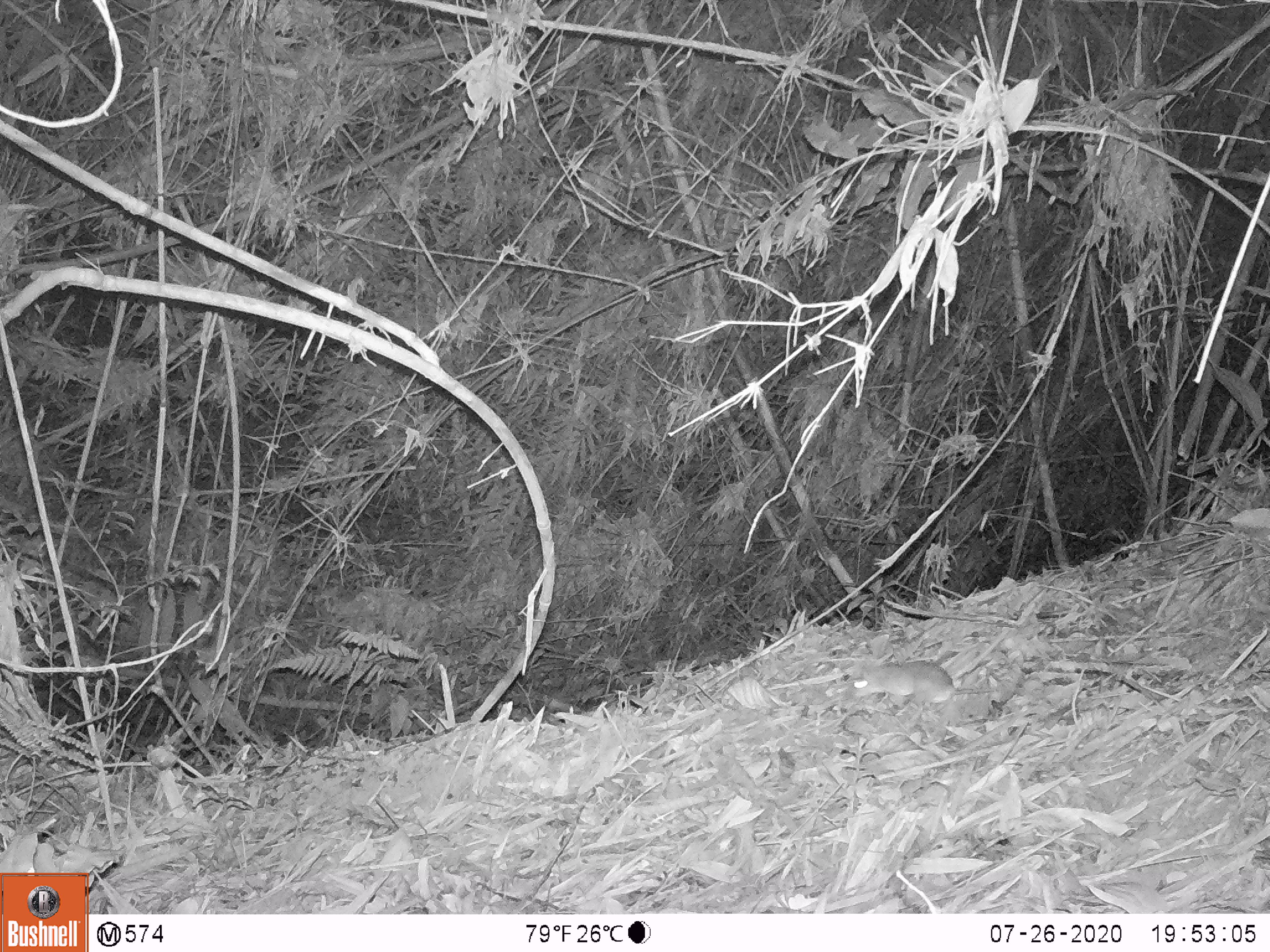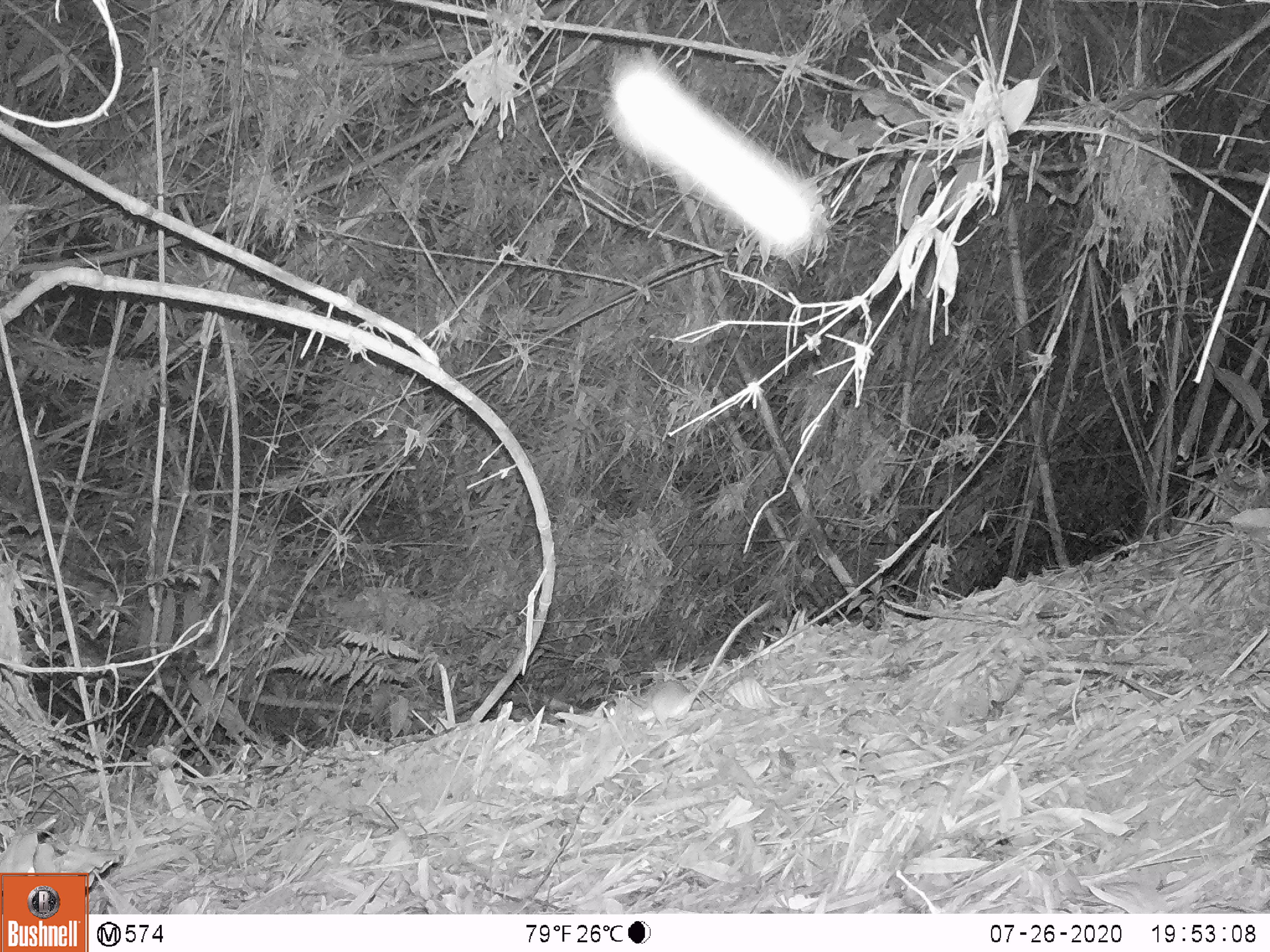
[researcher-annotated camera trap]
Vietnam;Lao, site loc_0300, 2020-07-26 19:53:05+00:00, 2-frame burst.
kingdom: Animalia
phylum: Chordata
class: Mammalia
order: Rodentia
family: Muridae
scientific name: Muridae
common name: old-world mice and rats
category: unidentified murid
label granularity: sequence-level